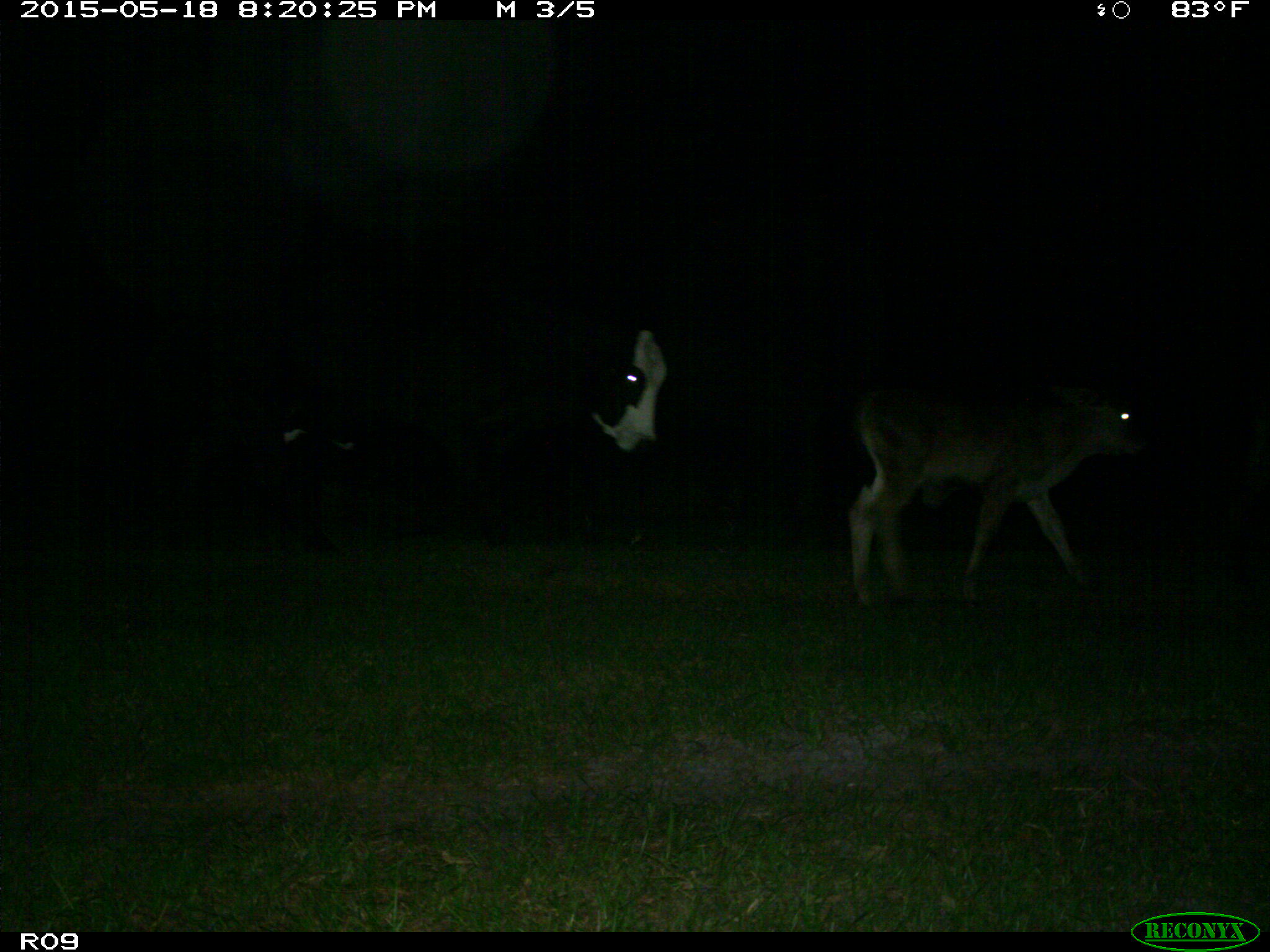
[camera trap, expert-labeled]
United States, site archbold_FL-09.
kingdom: Animalia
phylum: Chordata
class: Mammalia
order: Artiodactyla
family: Bovidae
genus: Bos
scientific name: Bos taurus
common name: domestic cow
Bos taurus (domestic cow).